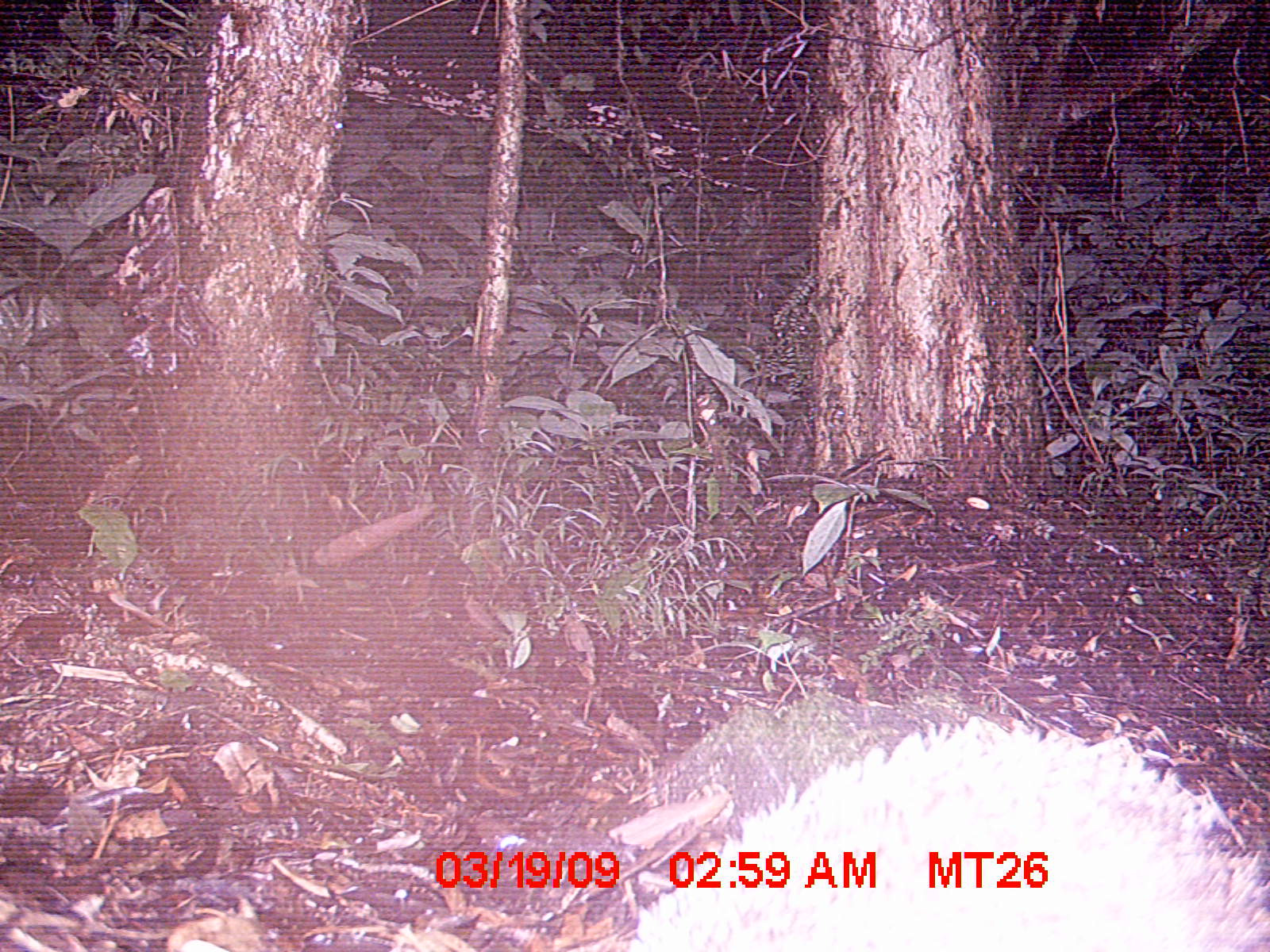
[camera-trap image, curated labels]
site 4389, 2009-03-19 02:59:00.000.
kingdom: Animalia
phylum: Chordata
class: Mammalia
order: Afrosoricida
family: Tenrecidae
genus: Tenrec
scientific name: Tenrec ecaudatus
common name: tailless tenrec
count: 1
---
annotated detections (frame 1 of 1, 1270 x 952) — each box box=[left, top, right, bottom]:
tenrec ecaudatus: box=[632, 715, 1270, 952]